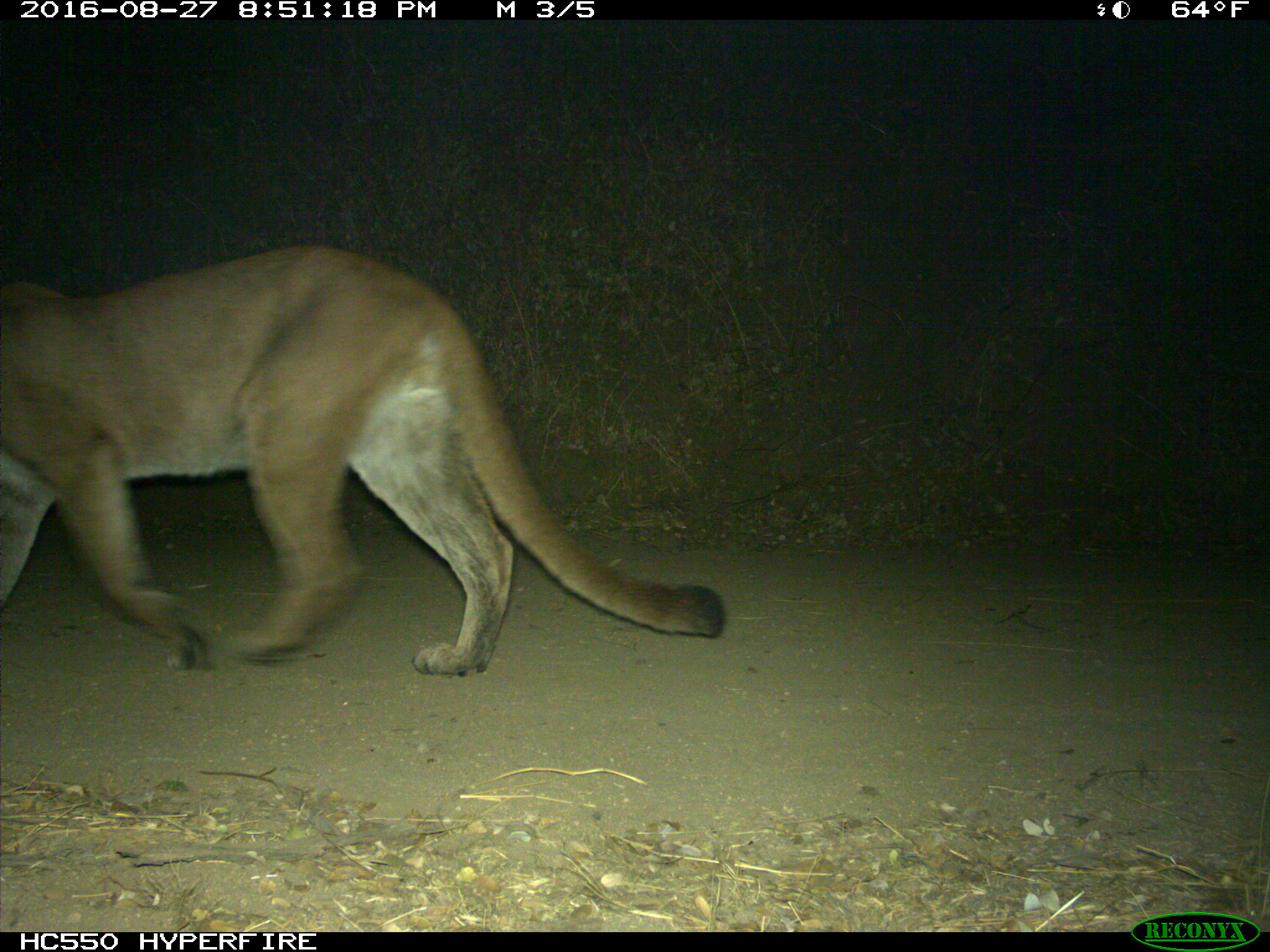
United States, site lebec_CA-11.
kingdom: Animalia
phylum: Chordata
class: Mammalia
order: Carnivora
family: Felidae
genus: Puma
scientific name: Puma concolor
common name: mountain lion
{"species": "Puma concolor (mountain lion)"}